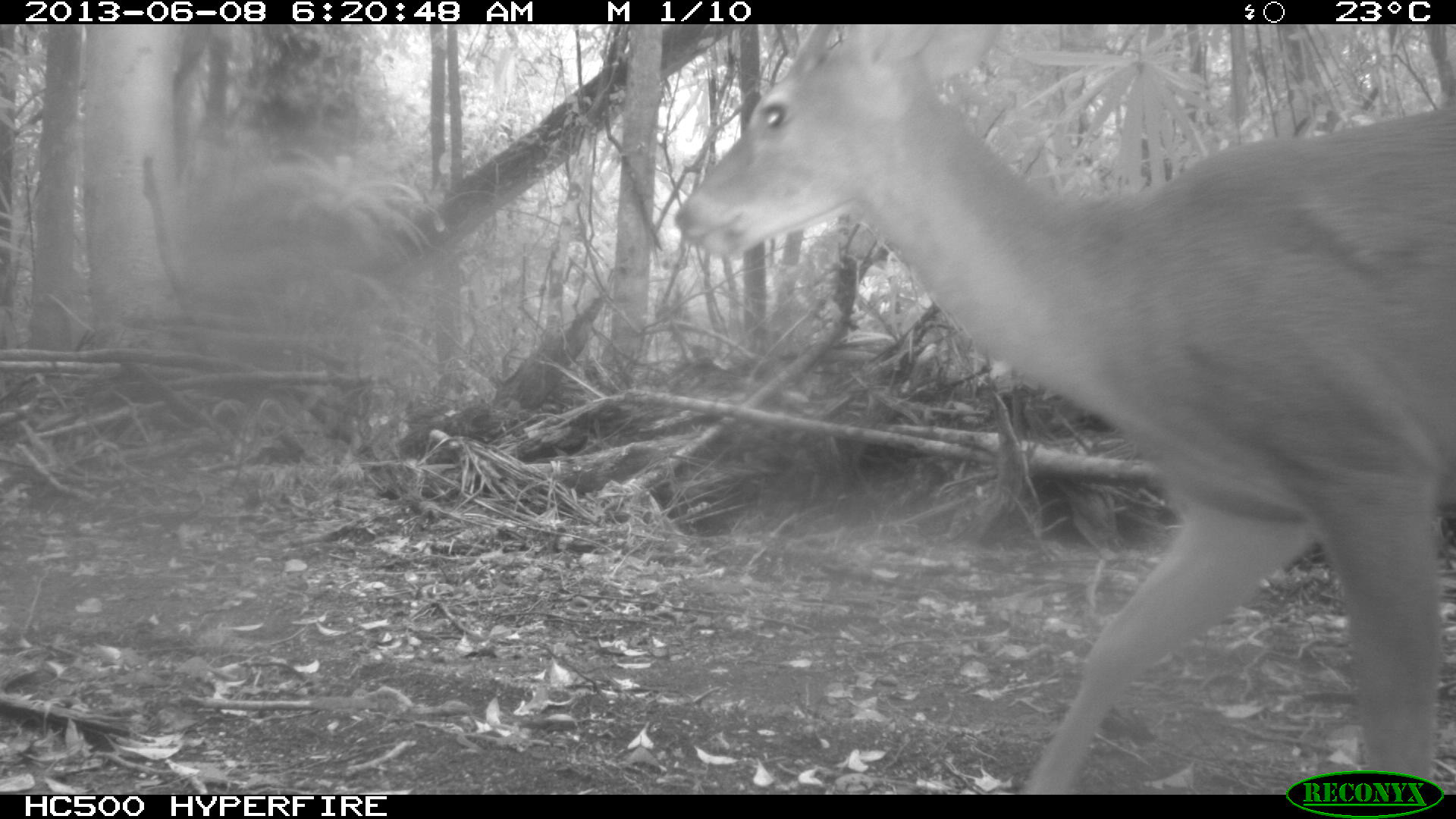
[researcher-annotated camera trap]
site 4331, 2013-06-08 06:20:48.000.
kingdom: Animalia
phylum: Chordata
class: Mammalia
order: Artiodactyla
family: Cervidae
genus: Odocoileus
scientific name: Odocoileus virginianus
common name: white-tailed deer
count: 1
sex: male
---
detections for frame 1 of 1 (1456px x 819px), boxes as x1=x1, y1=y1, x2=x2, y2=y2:
odocoileus virginianus: x1=670, y1=23, x2=1451, y2=793